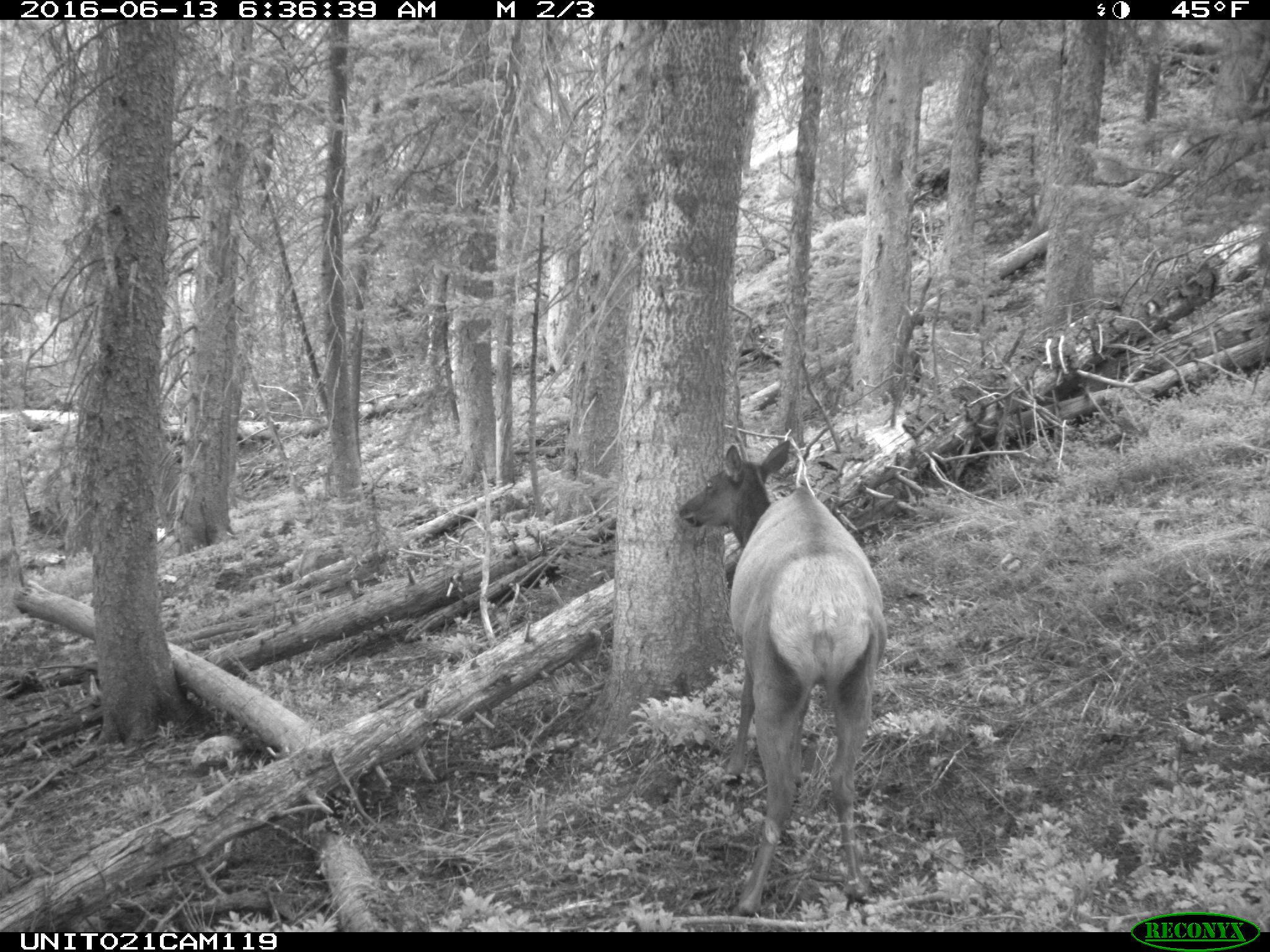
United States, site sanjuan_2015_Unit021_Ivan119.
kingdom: Animalia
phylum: Chordata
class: Mammalia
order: Artiodactyla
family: Cervidae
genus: Cervus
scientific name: Cervus elaphus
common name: red deer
Cervus elaphus (red deer).